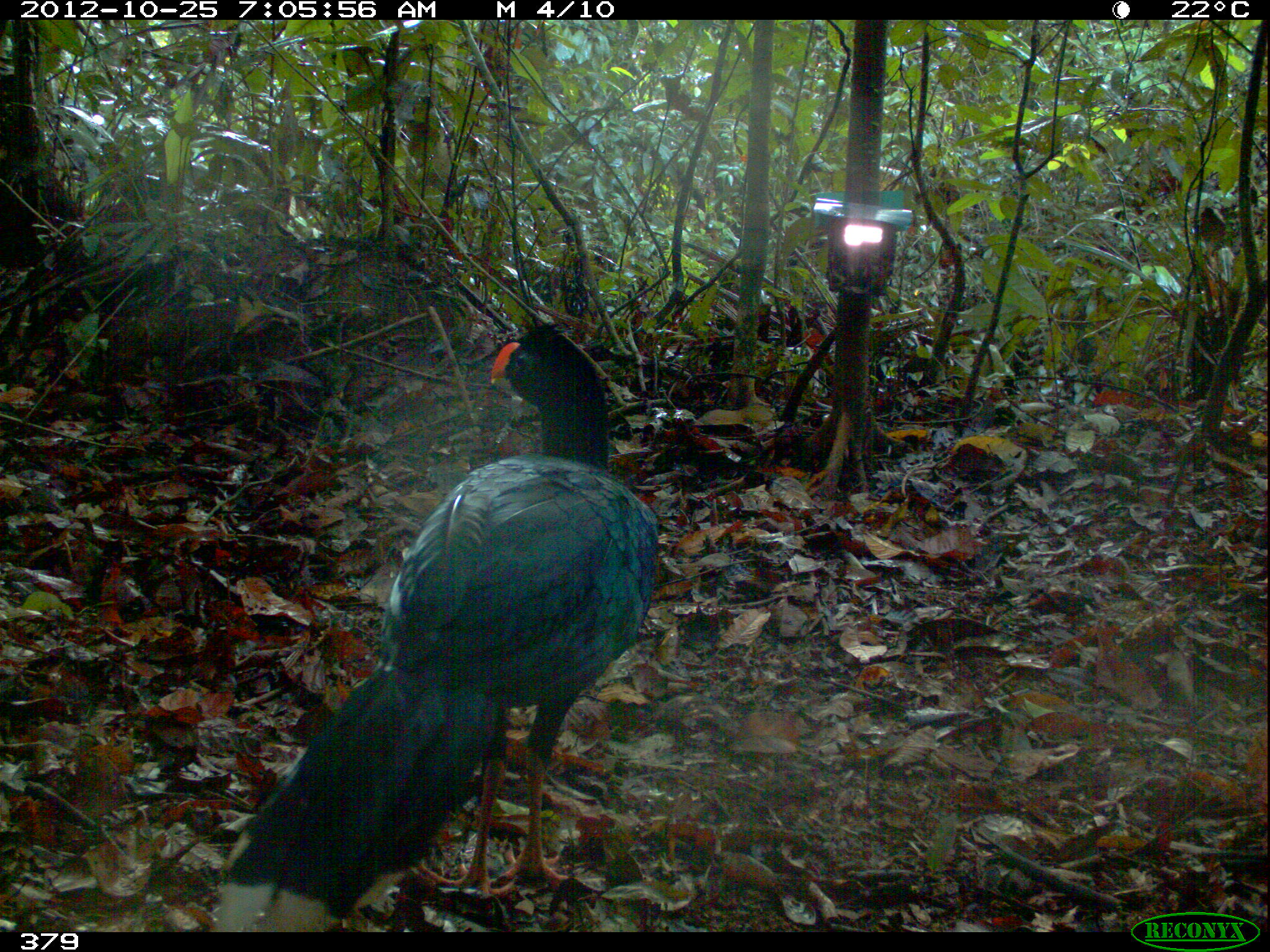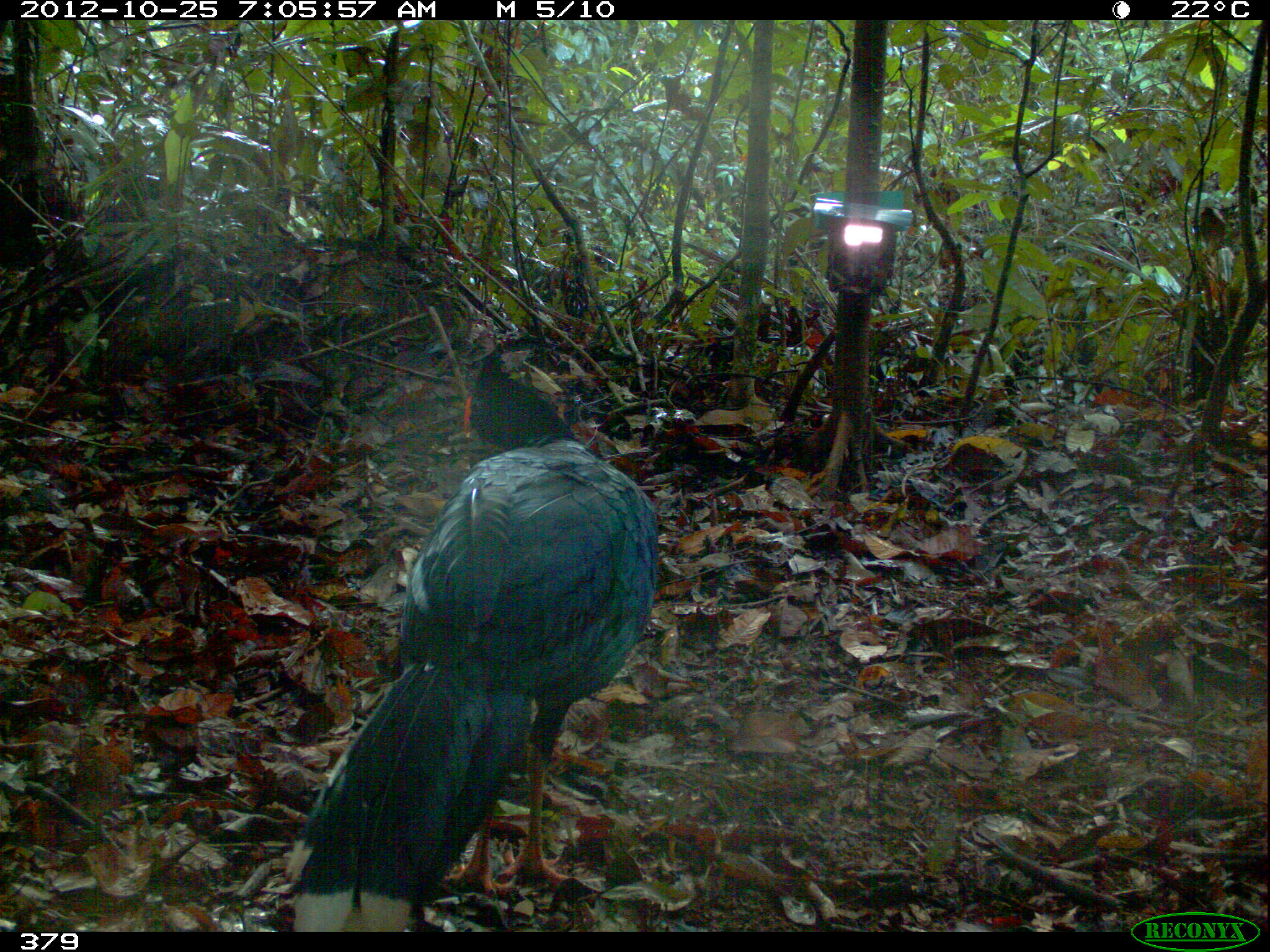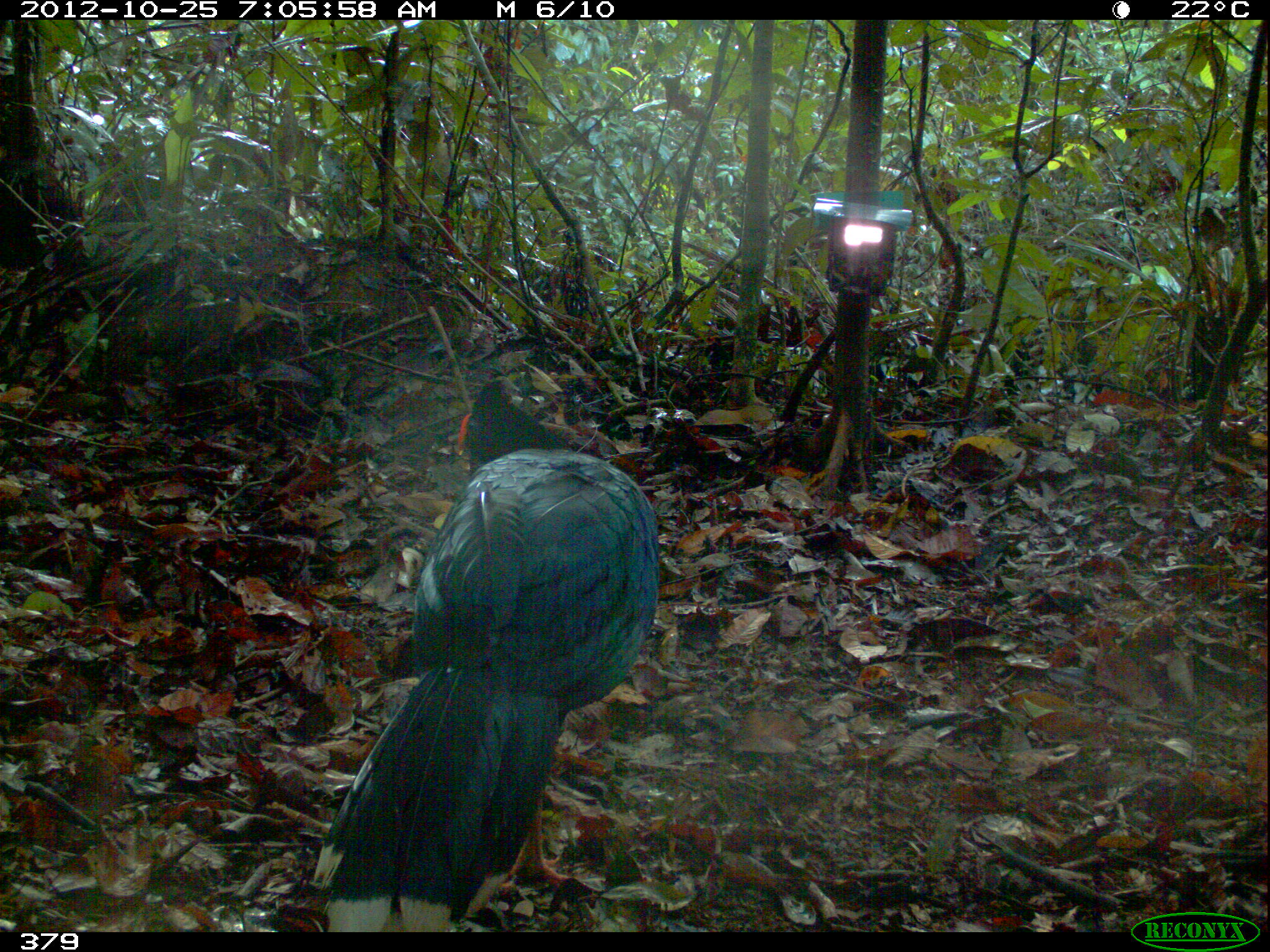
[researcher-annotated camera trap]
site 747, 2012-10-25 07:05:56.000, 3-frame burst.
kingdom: Animalia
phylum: Chordata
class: Aves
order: Galliformes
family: Cracidae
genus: Mitu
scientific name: Mitu tuberosum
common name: razor-billed curassow